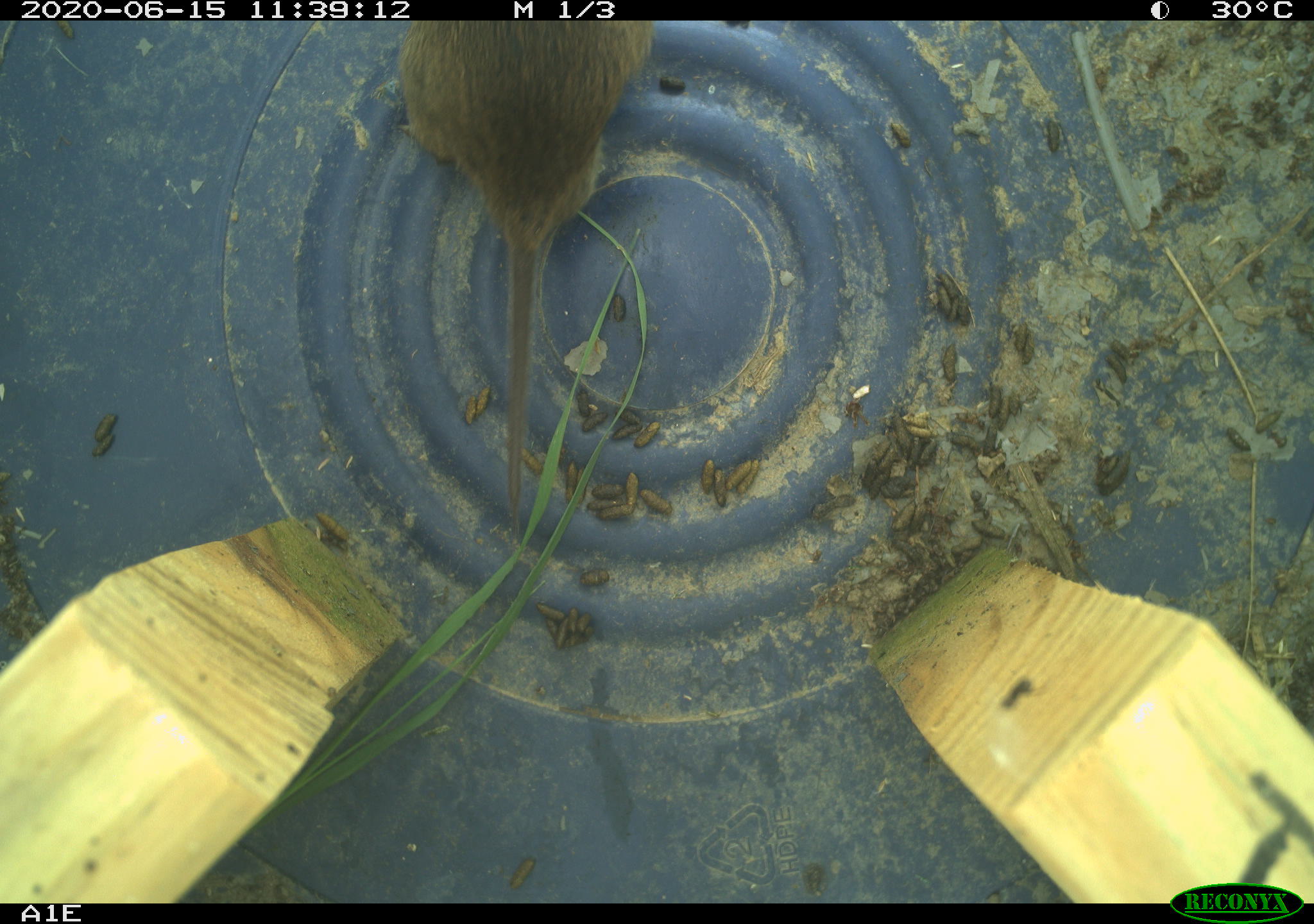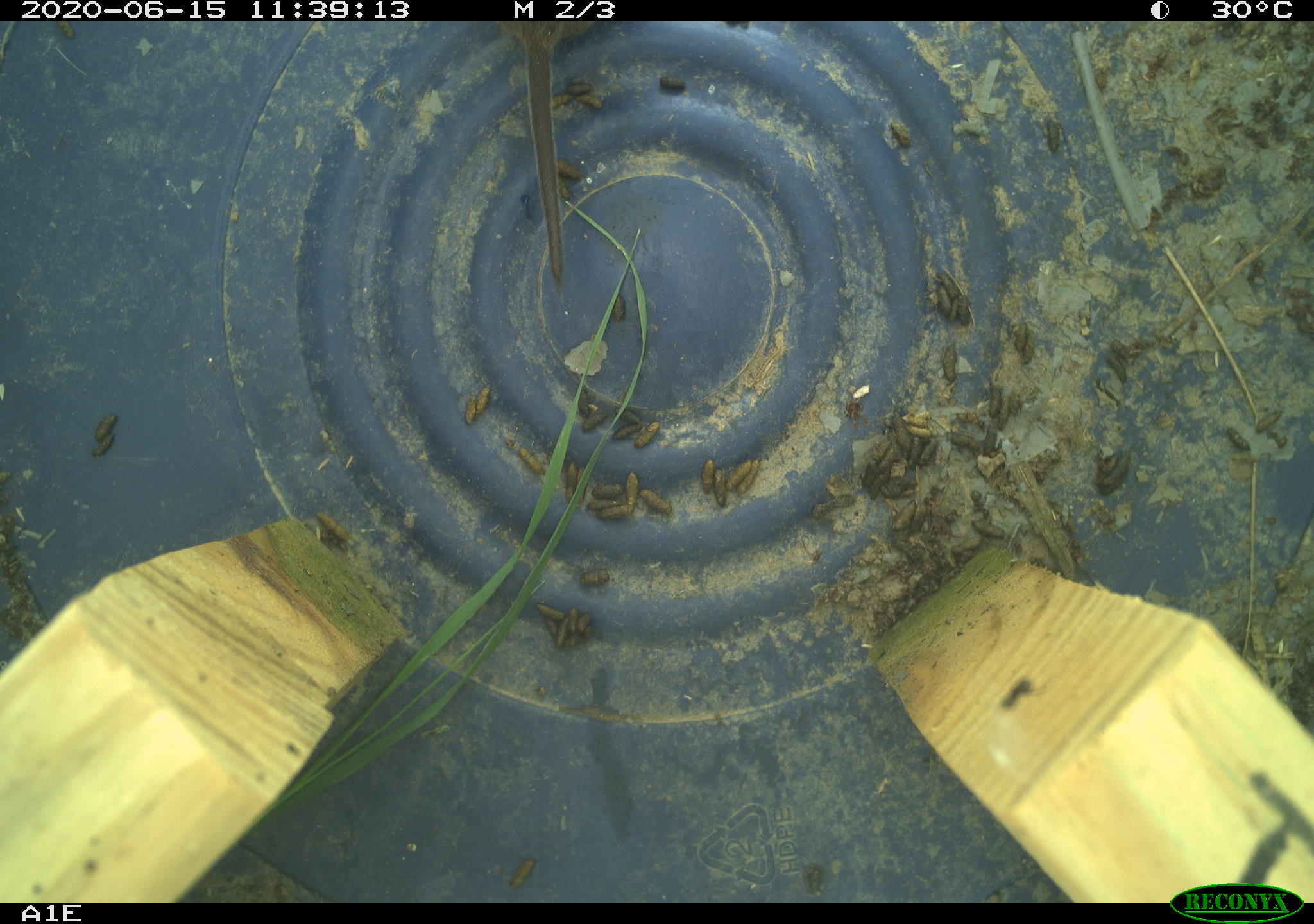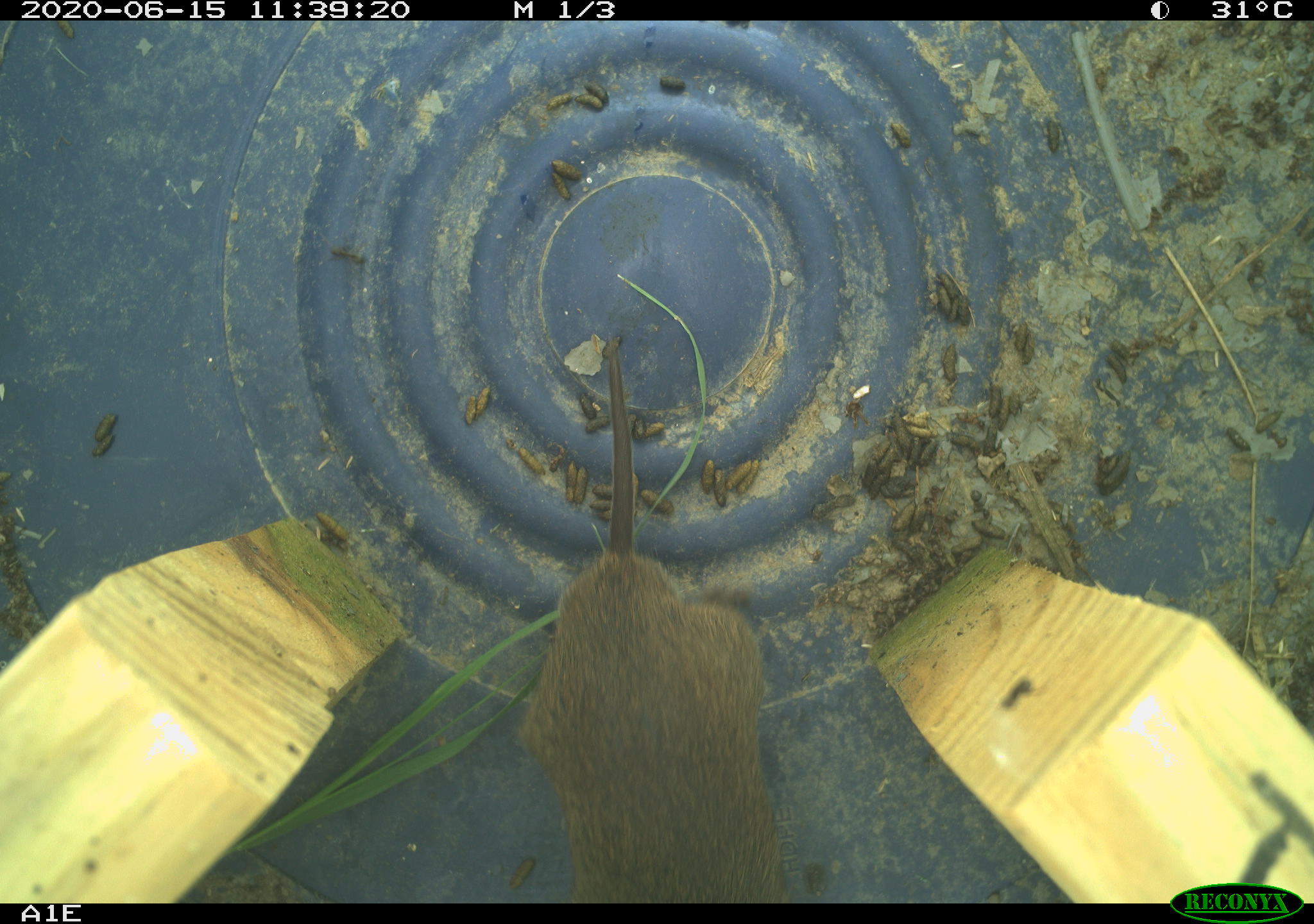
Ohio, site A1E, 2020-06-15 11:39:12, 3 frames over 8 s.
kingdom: Animalia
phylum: Chordata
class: Mammalia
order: Rodentia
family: Cricetidae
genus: Microtus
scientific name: Microtus pennsylvanicus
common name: meadow vole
Meadow vole (Microtus pennsylvanicus).